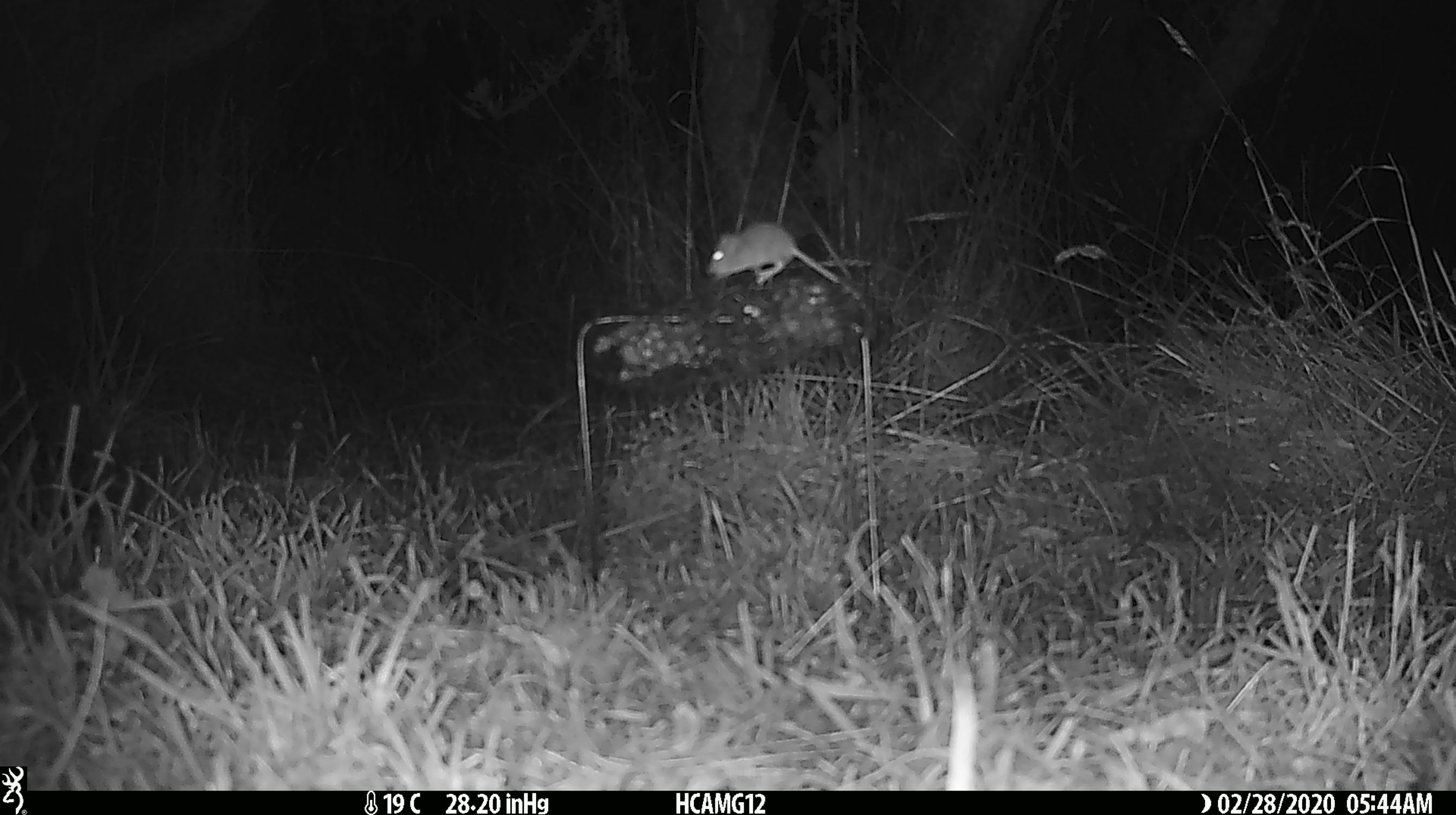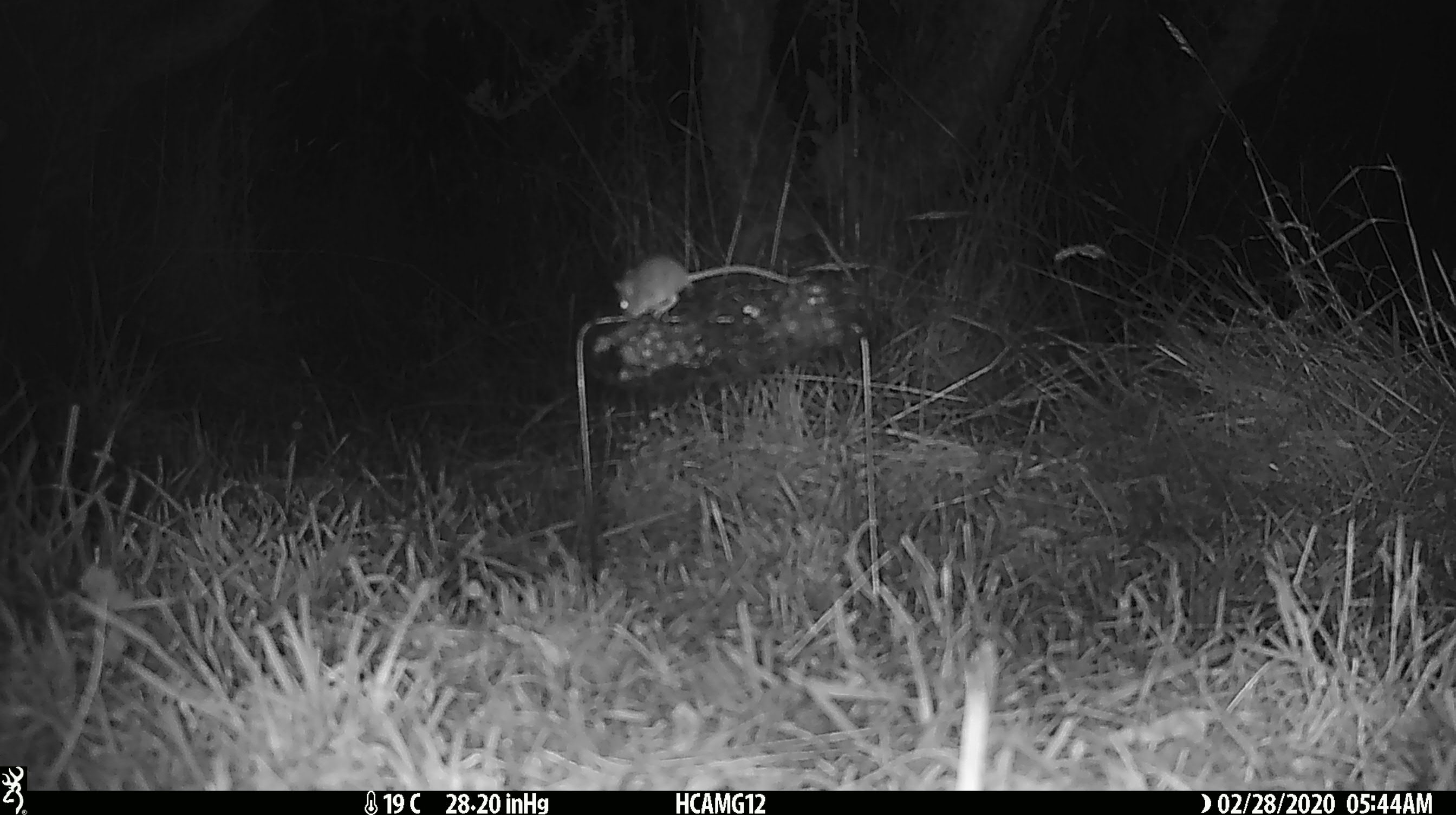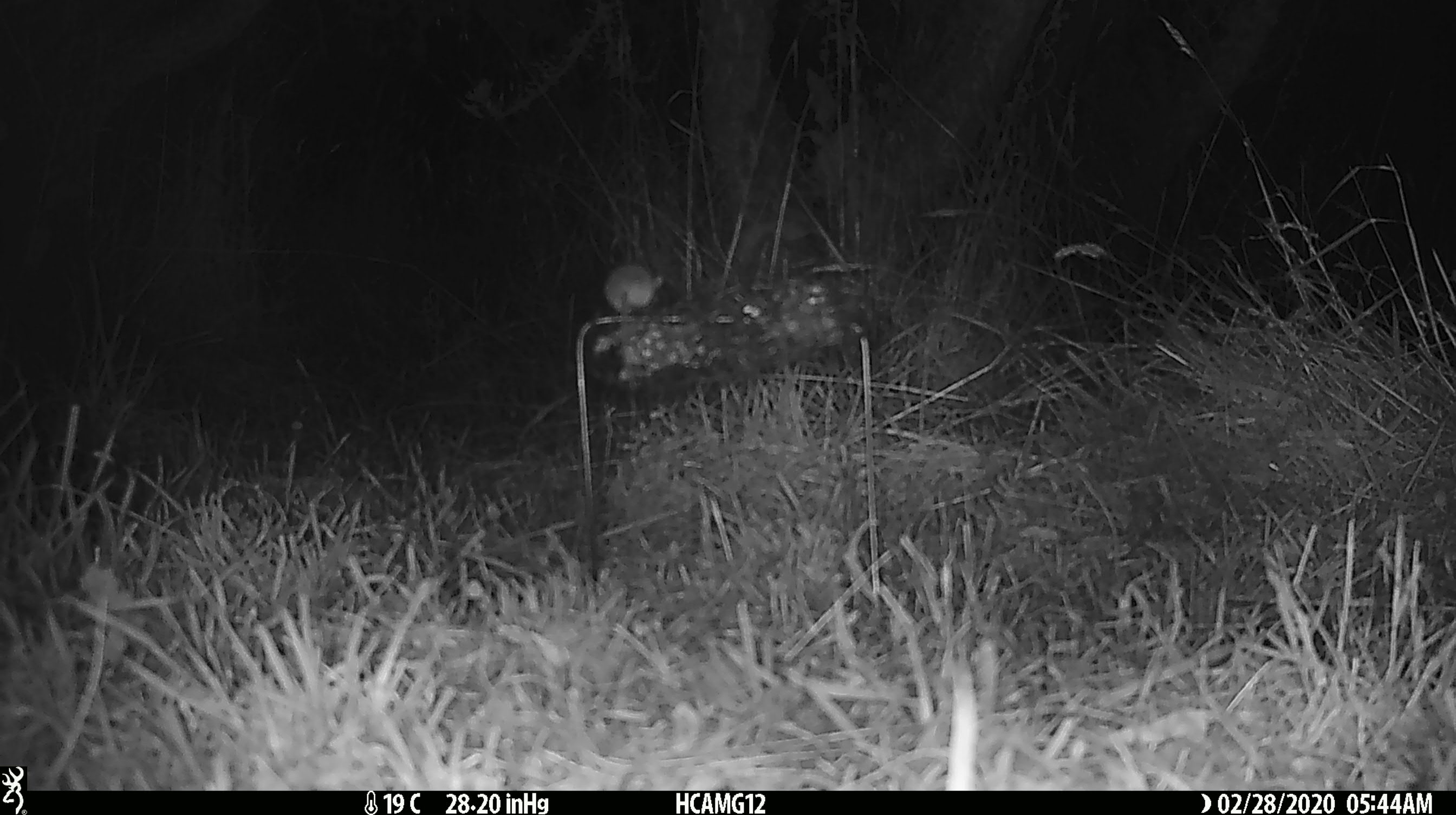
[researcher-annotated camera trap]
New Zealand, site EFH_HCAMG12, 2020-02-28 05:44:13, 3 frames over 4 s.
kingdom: Animalia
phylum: Chordata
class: Mammalia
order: Rodentia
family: Muridae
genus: Mus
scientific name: Mus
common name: mouse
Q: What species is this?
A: Mouse (Mus).